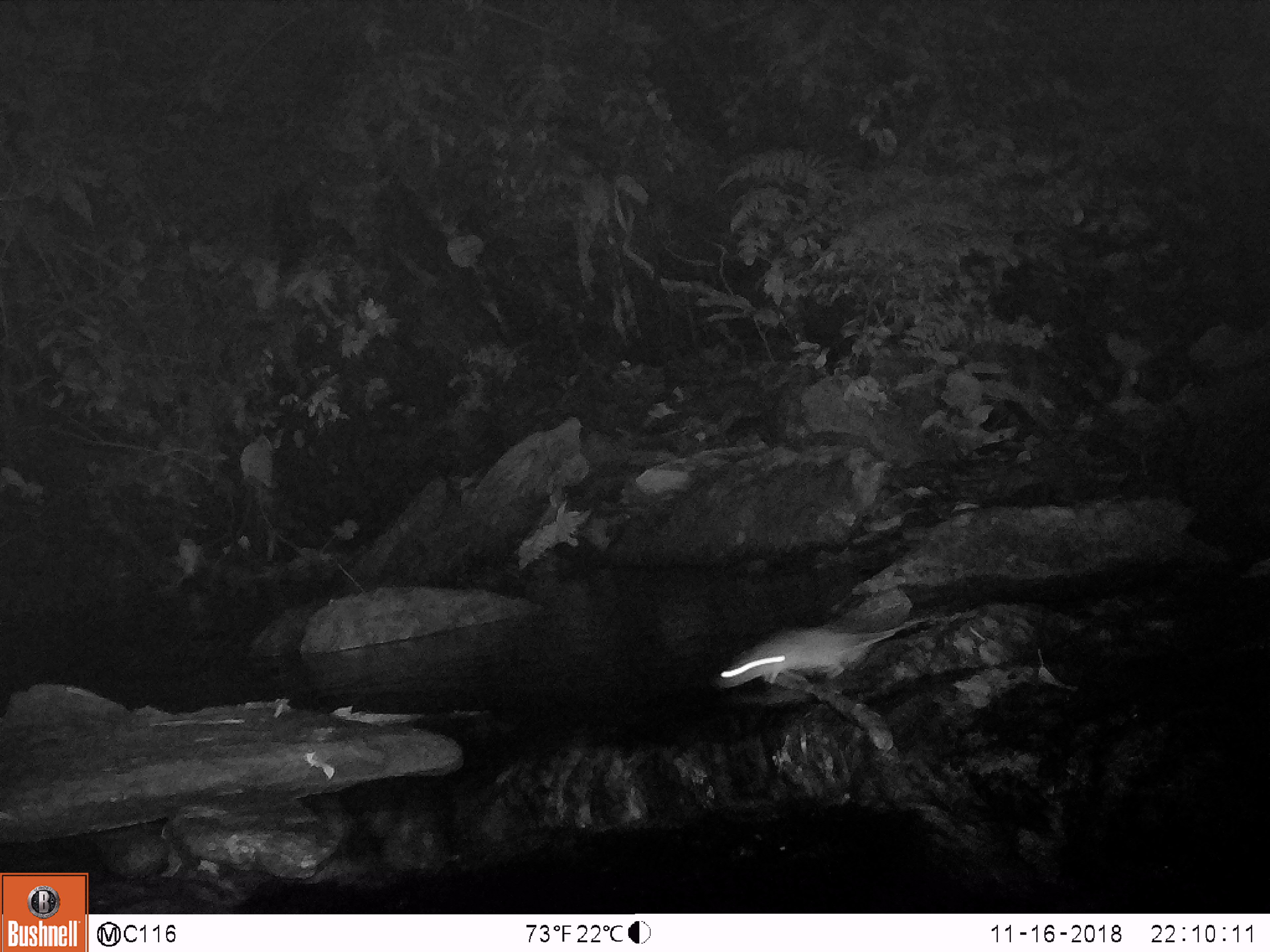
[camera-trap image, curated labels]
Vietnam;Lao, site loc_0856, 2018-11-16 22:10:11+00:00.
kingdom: Animalia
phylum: Chordata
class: Mammalia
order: Rodentia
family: Muridae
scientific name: Muridae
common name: old-world mice and rats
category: unidentified murid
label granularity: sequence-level